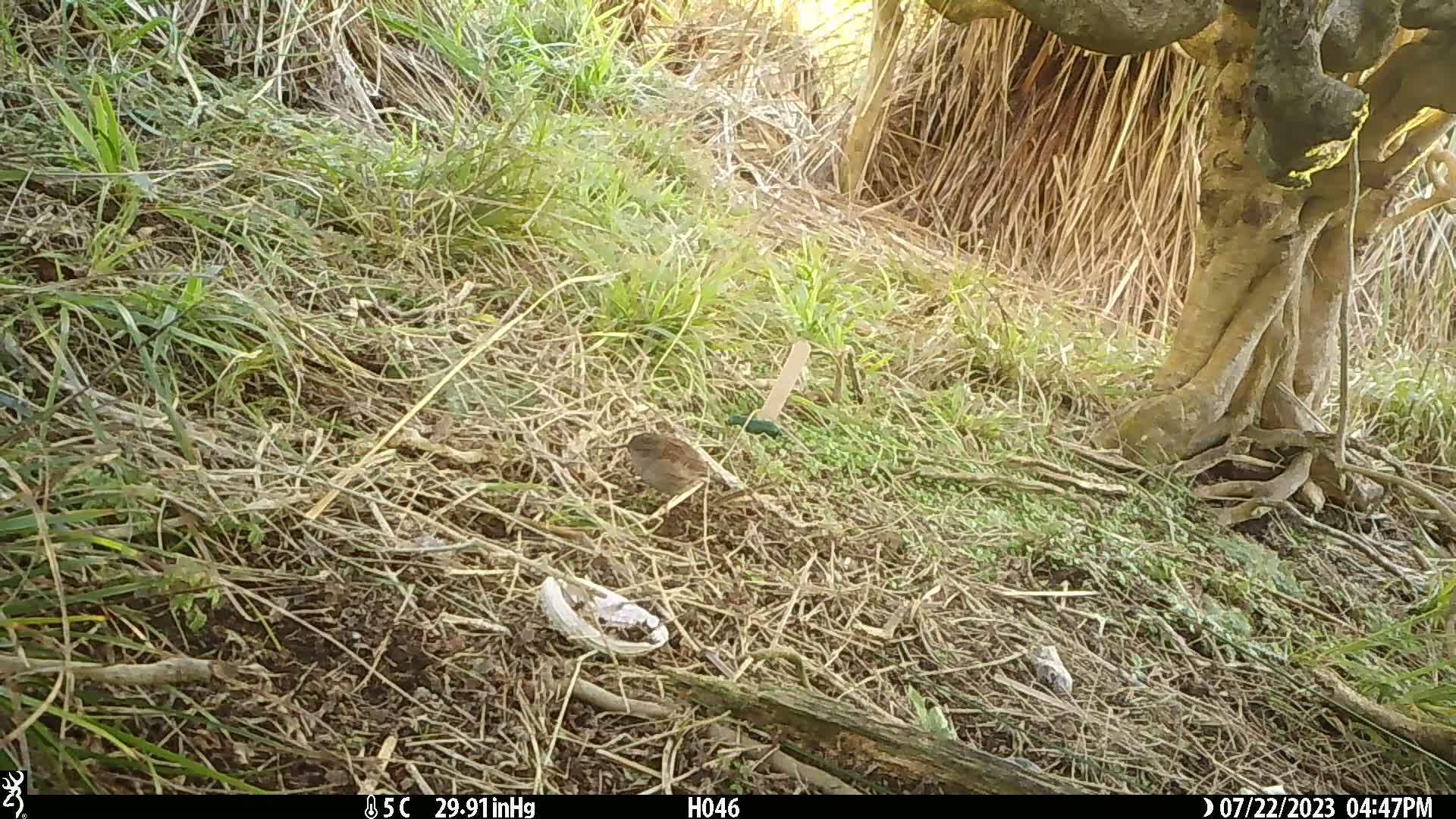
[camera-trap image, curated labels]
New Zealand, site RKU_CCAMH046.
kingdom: Animalia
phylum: Chordata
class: Aves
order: Passeriformes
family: Prunellidae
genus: Prunella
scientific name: Prunella modularis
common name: dunnock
Dunnock (Prunella modularis).